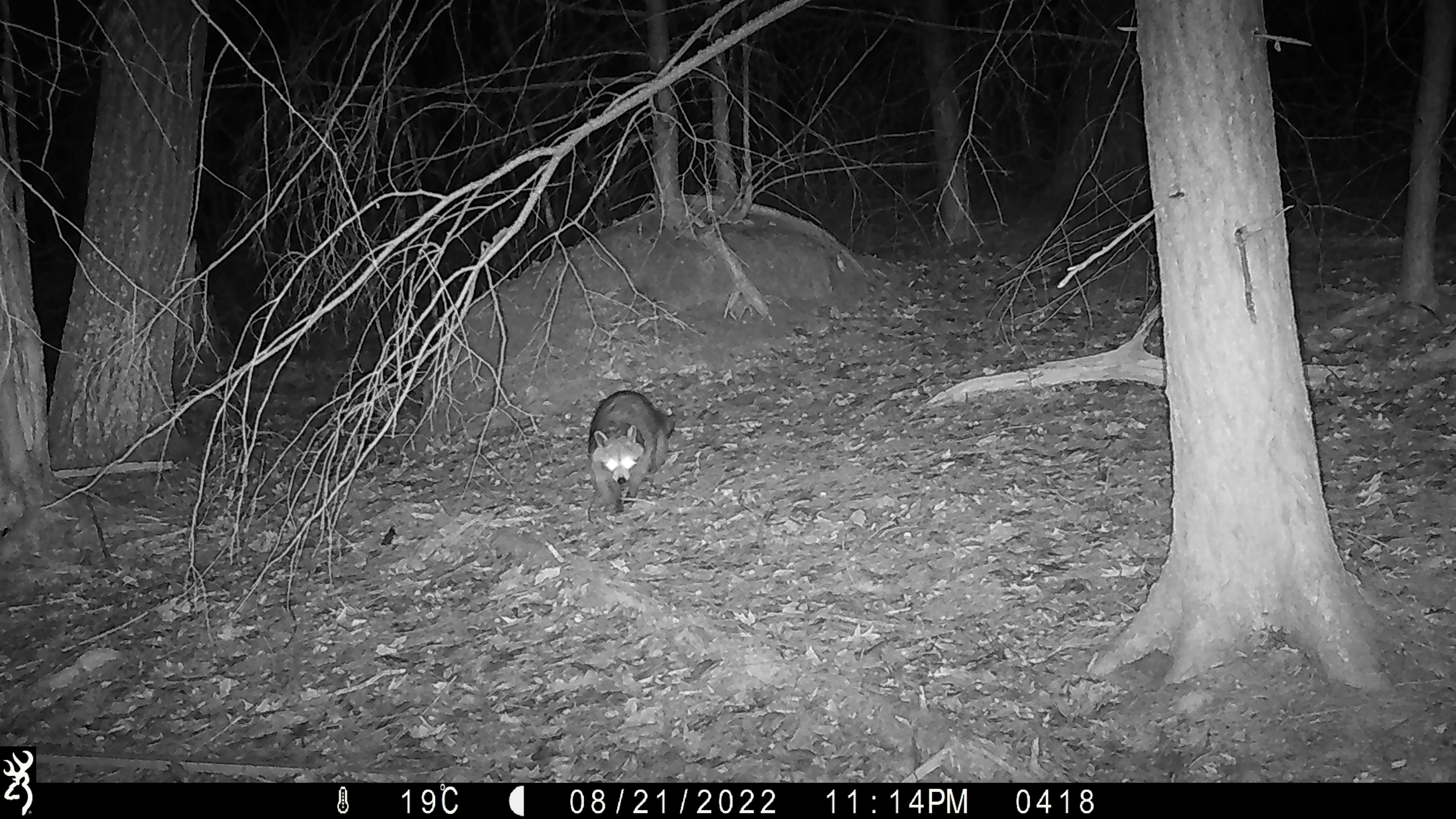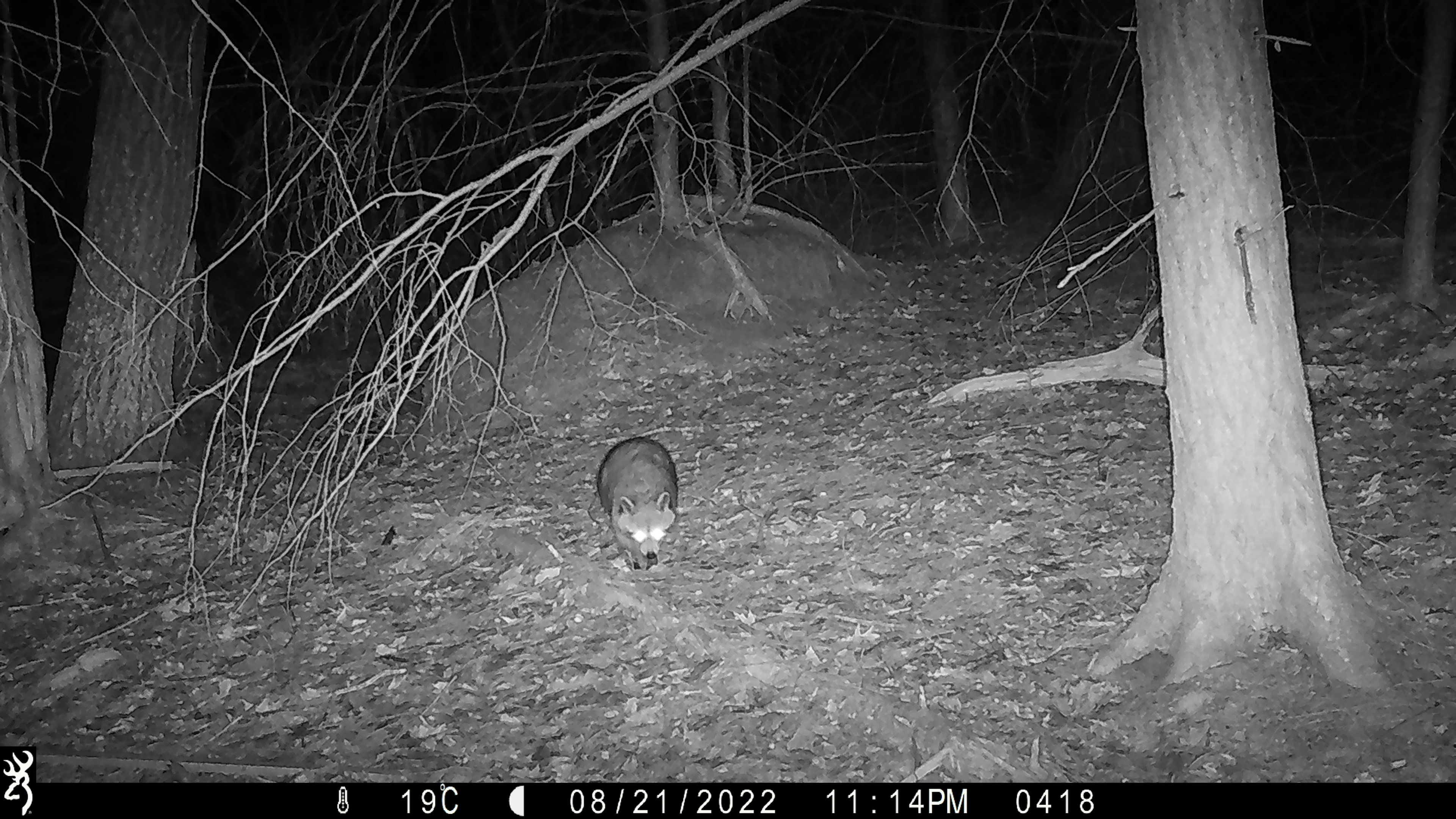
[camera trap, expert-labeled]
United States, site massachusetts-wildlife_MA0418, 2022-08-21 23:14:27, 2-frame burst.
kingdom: Animalia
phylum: Chordata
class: Mammalia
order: Carnivora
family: Procyonidae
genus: Procyon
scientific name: Procyon lotor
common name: raccoon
Raccoon (Procyon lotor).